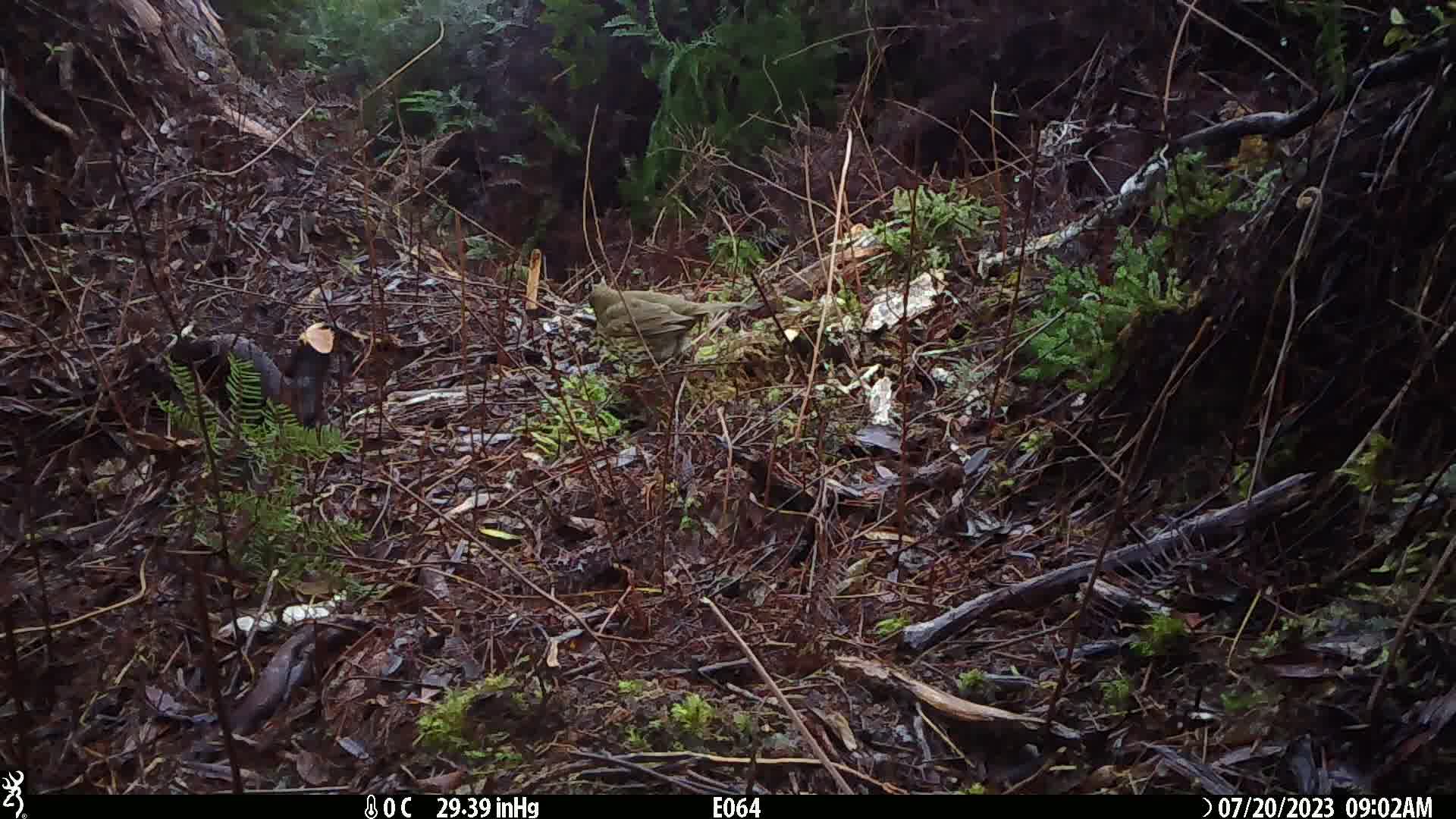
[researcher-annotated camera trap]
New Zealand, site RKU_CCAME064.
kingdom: Animalia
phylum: Chordata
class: Aves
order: Passeriformes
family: Turdidae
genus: Turdus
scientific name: Turdus philomelos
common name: song thrush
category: thrush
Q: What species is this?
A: Thrush (song thrush) (Turdus philomelos).